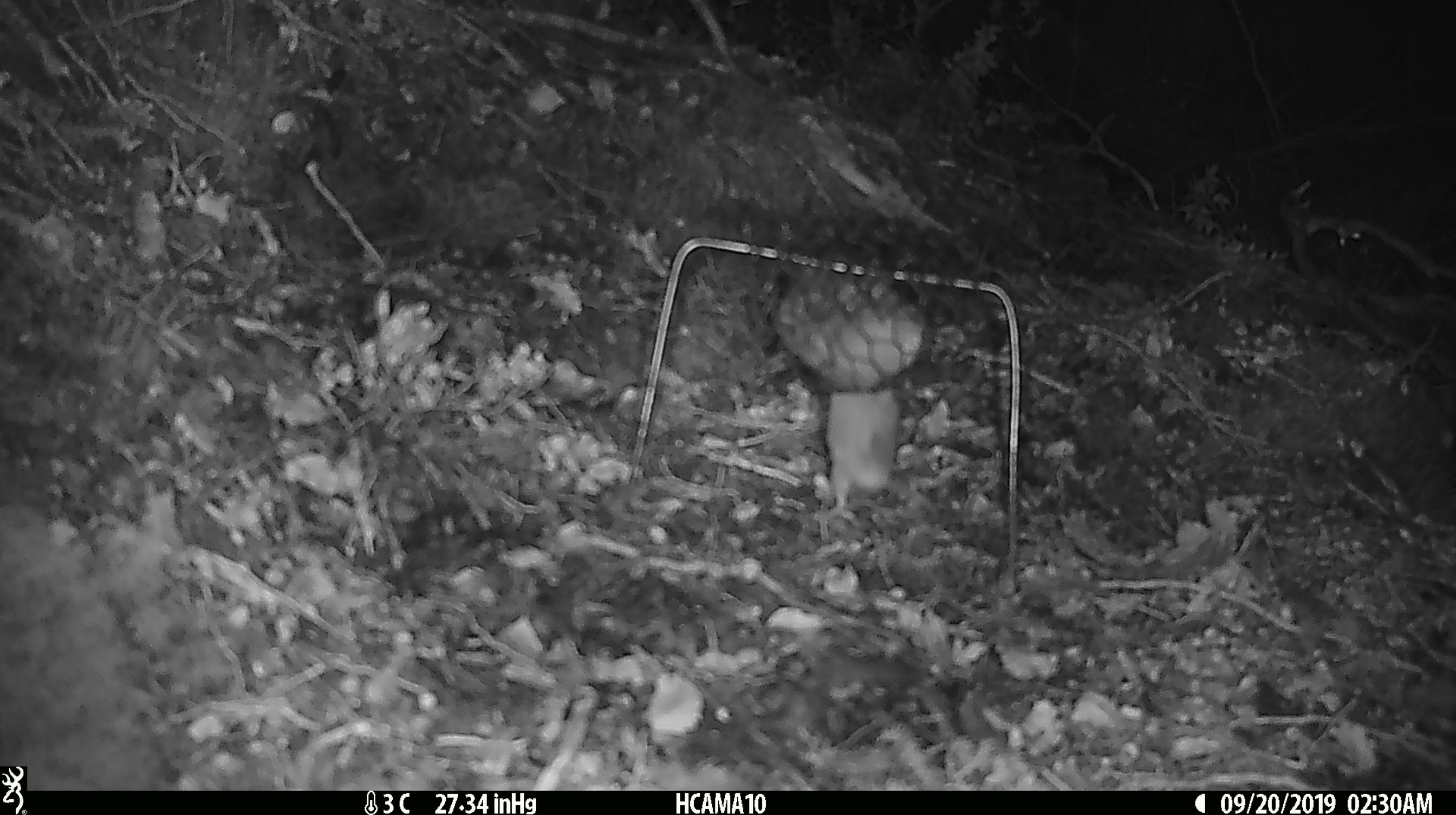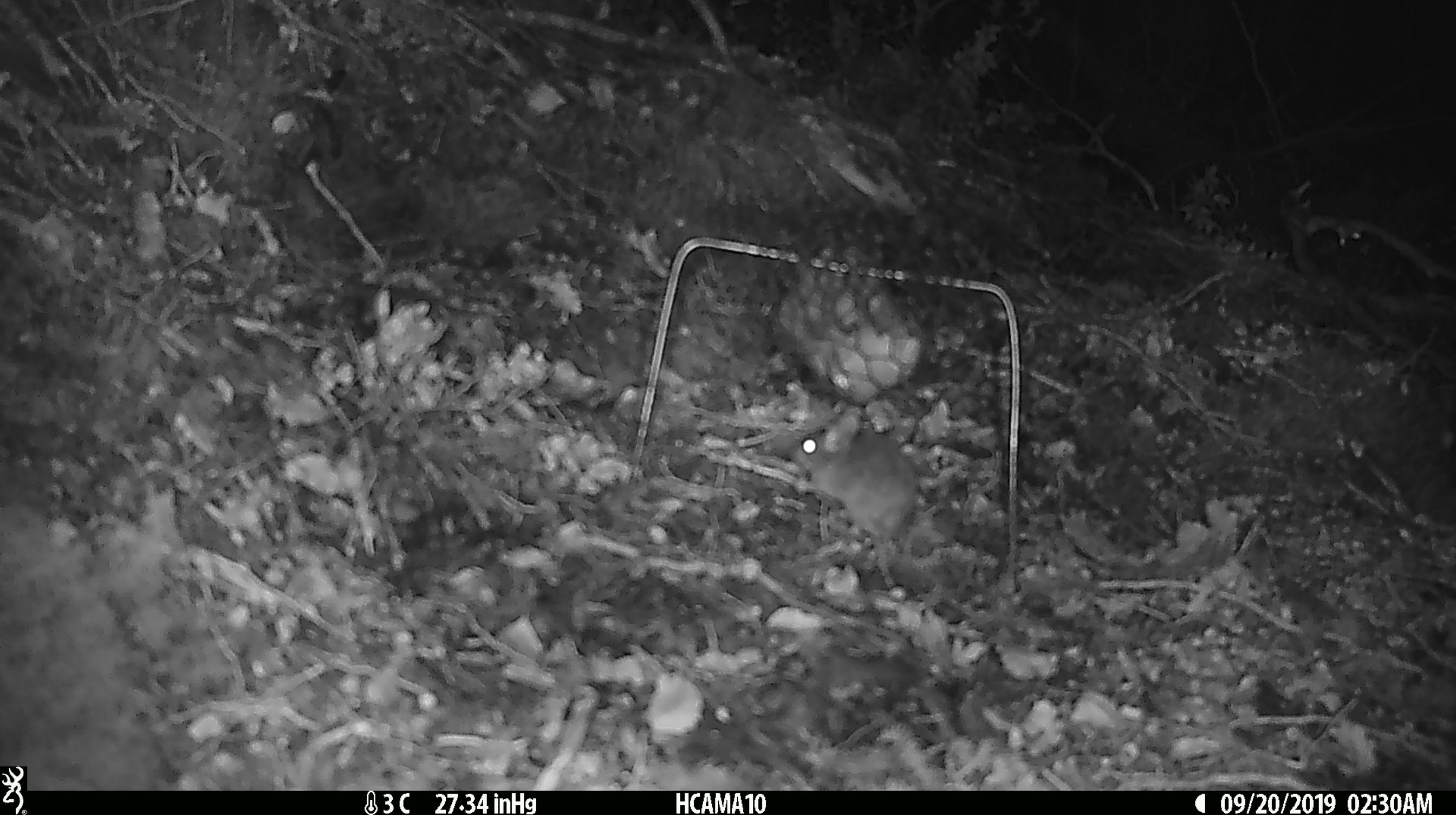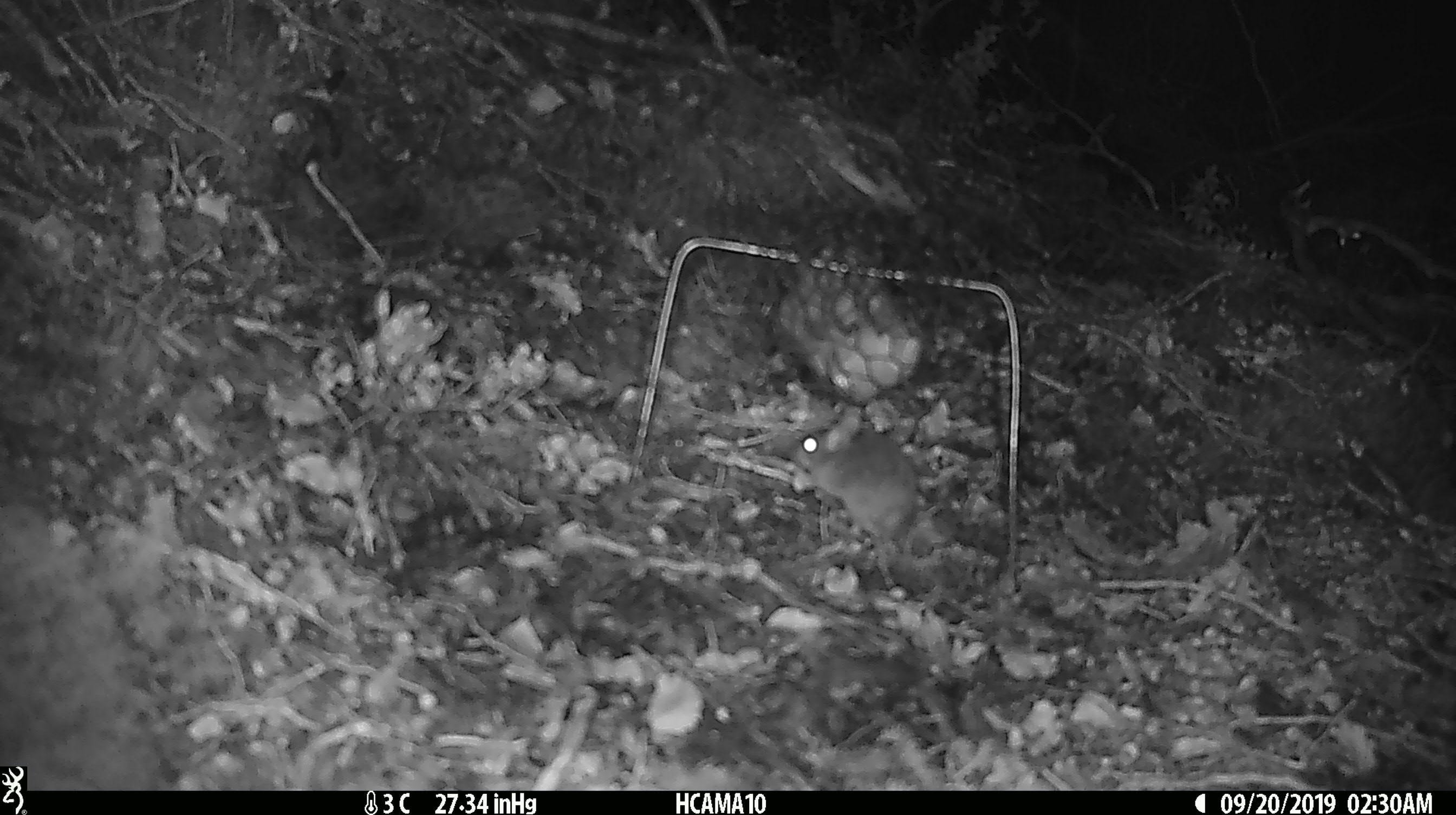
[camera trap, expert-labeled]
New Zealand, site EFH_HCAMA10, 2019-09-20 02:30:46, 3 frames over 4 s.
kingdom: Animalia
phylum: Chordata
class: Mammalia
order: Rodentia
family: Muridae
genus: Mus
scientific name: Mus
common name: mouse